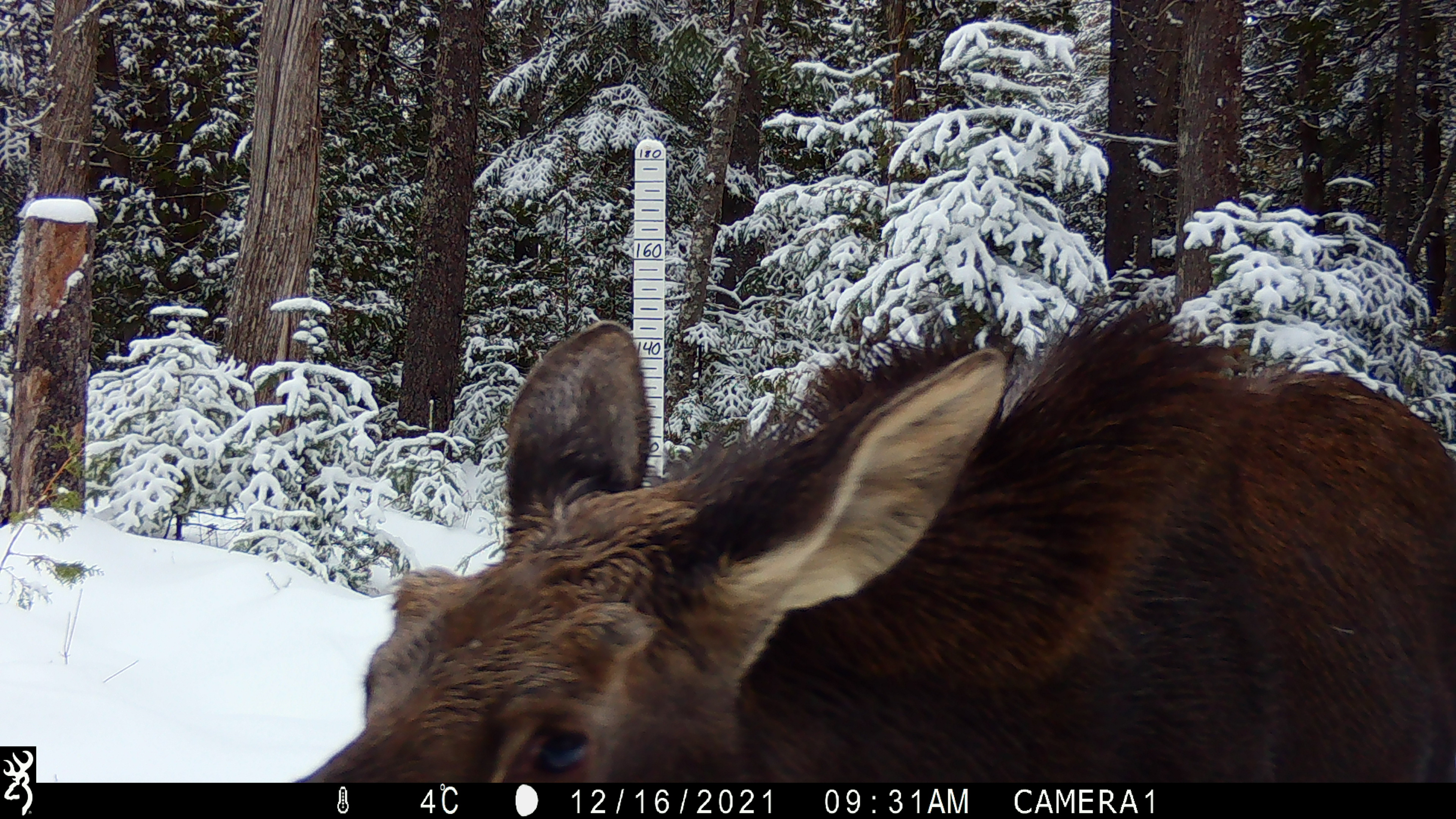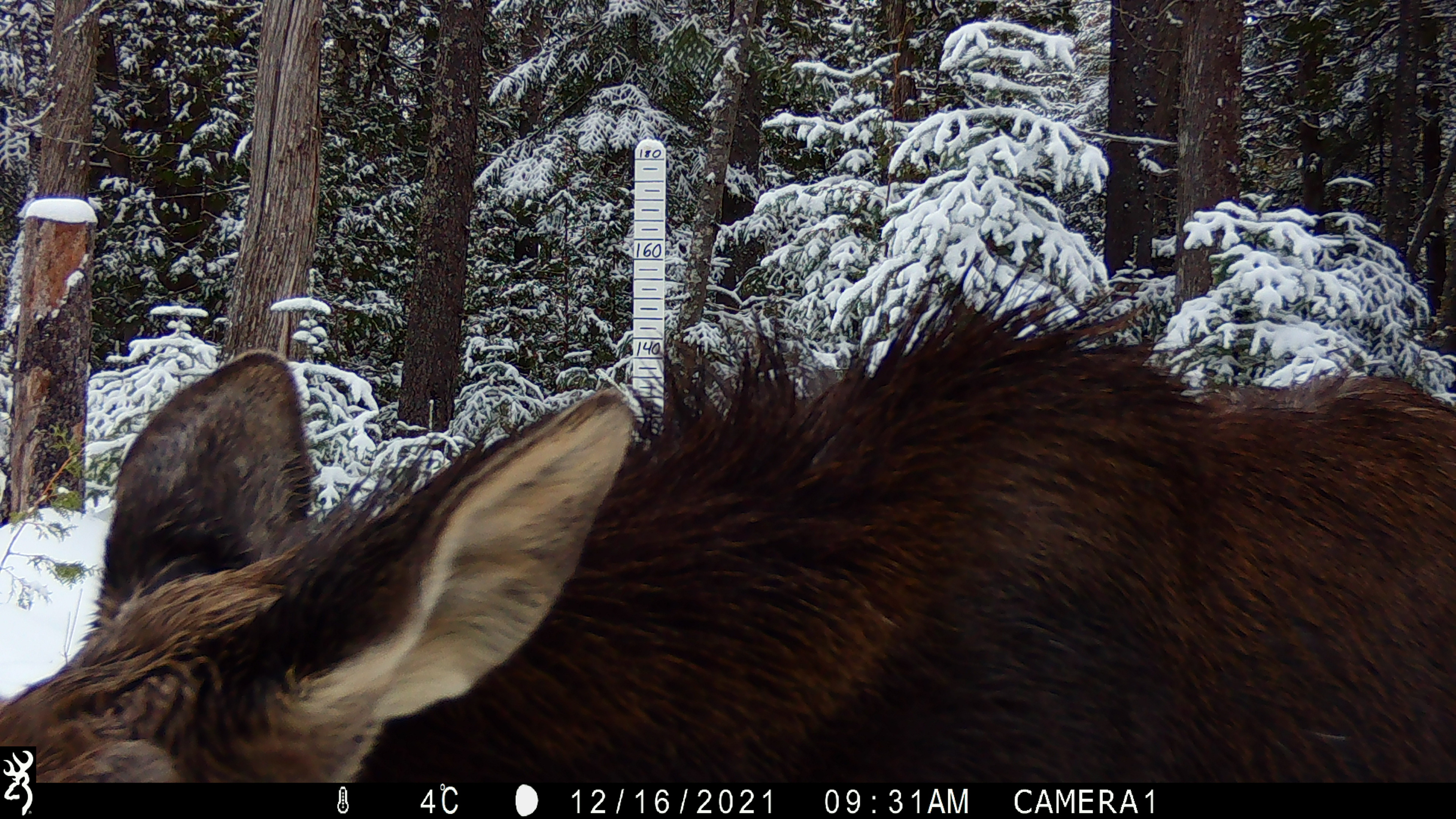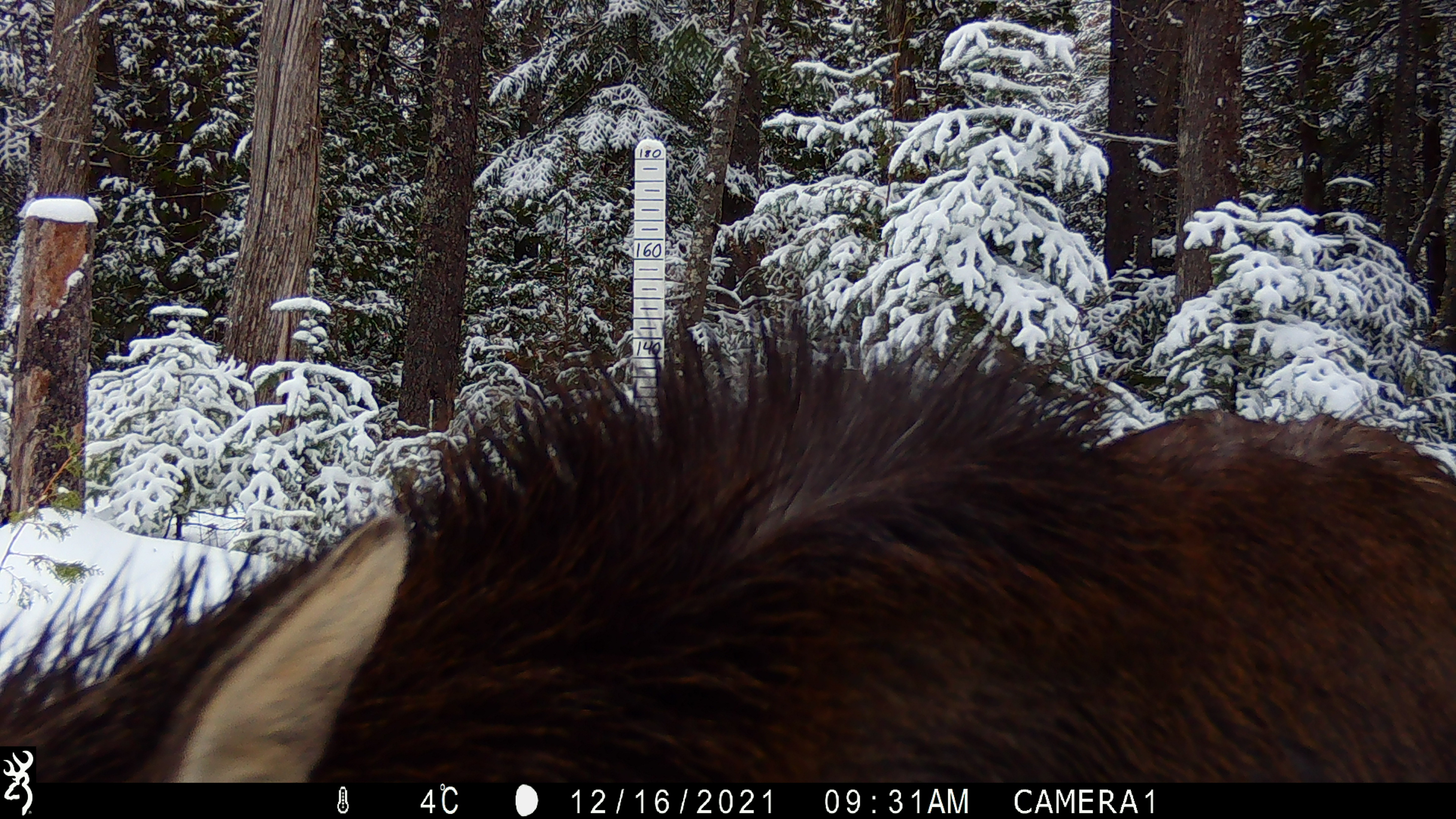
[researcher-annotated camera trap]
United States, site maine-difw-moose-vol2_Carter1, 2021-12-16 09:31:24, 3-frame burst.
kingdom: Animalia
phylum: Chordata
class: Mammalia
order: Artiodactyla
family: Cervidae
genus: Alces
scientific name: Alces alces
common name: moose